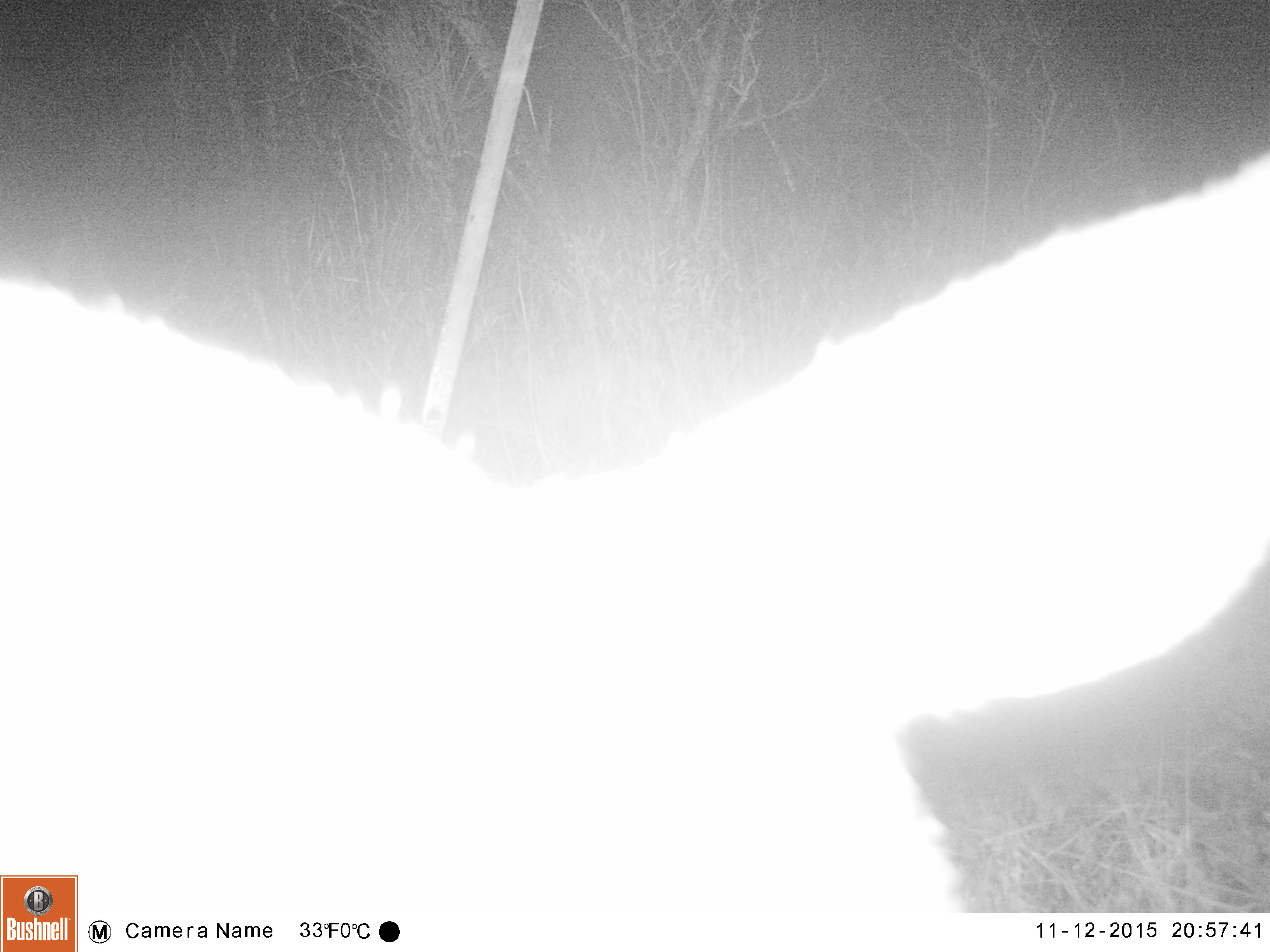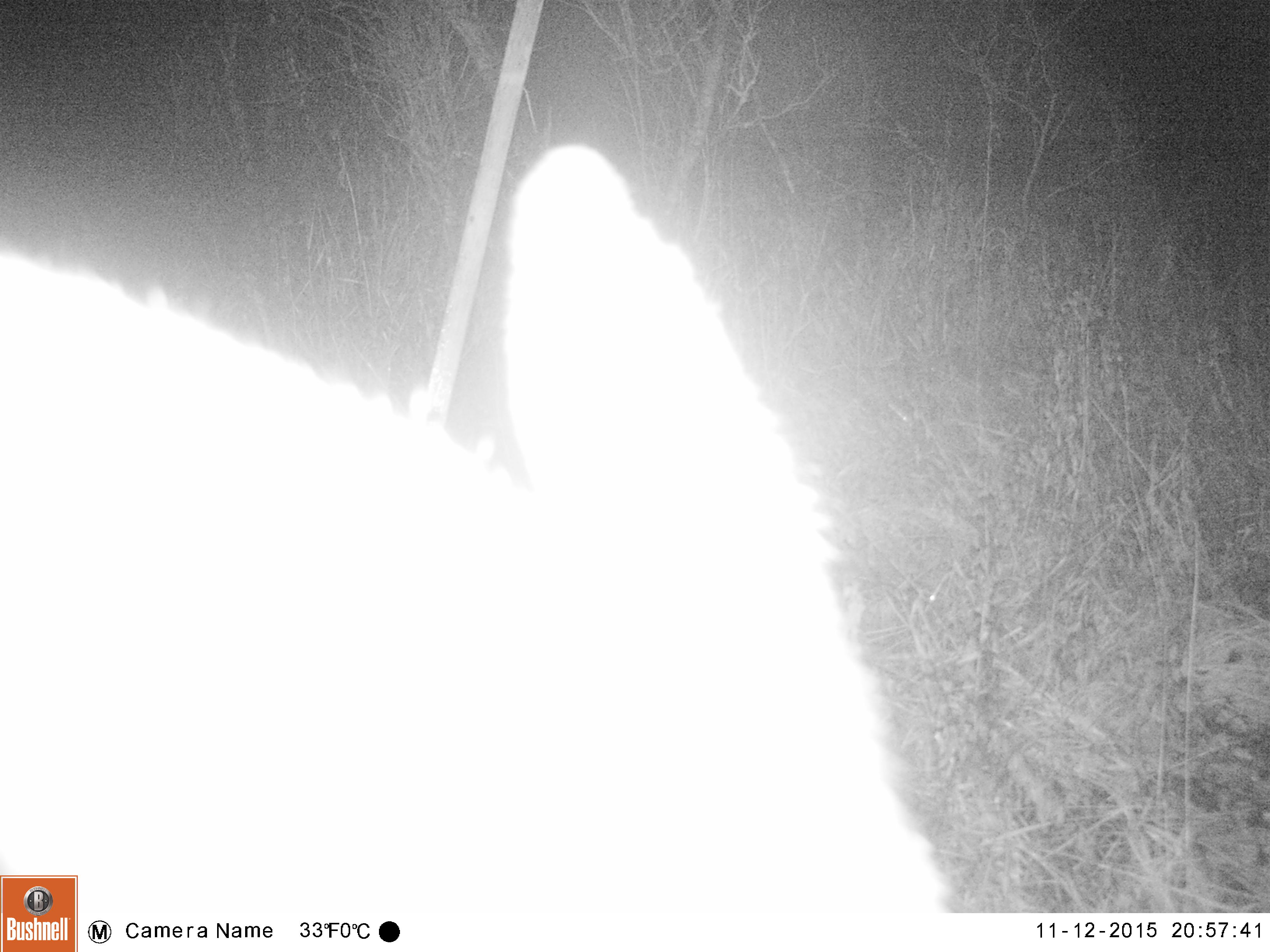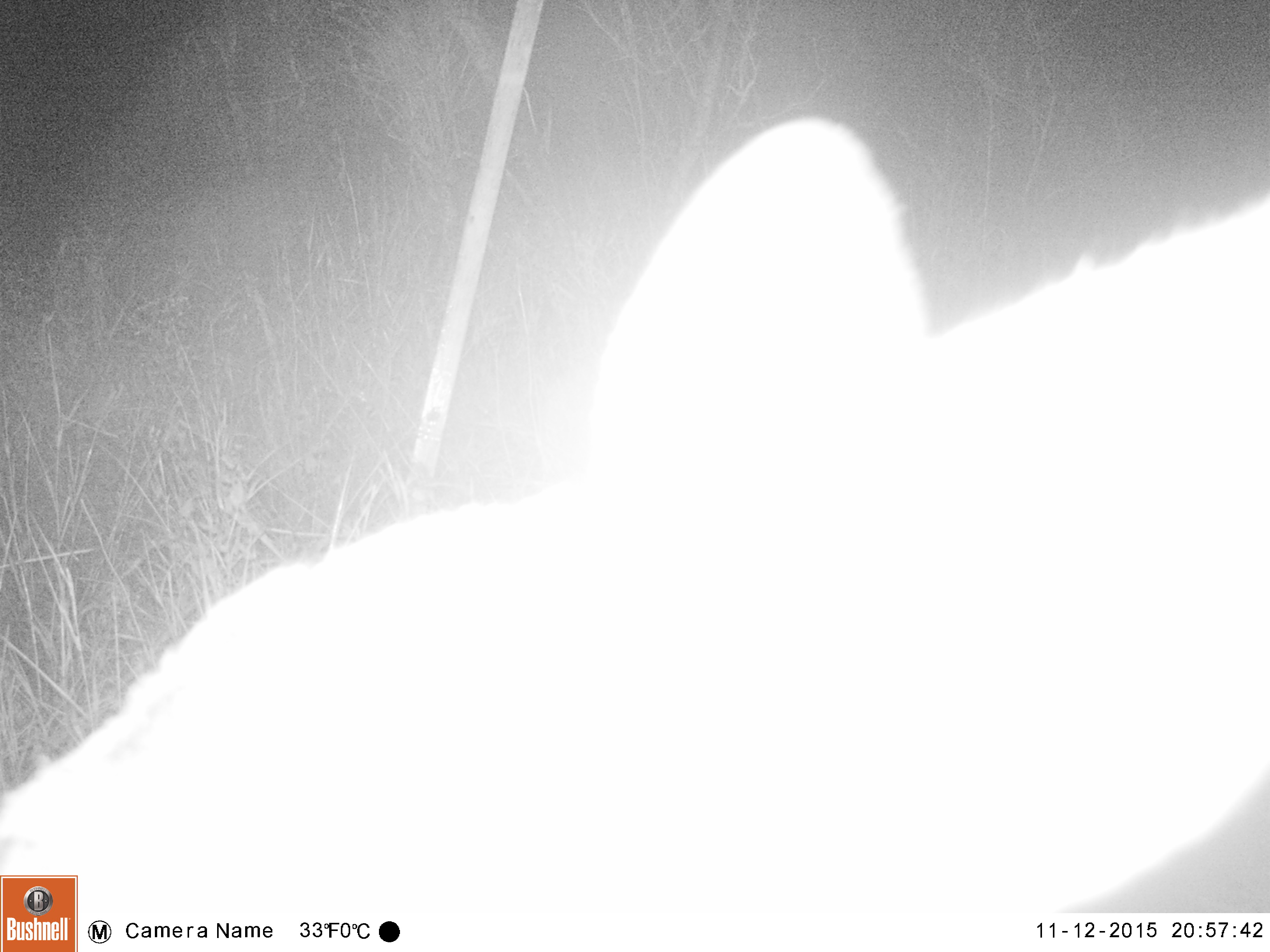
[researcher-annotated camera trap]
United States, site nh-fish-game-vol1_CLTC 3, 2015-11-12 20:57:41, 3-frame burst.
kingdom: Animalia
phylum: Chordata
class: Mammalia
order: Artiodactyla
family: Cervidae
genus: Odocoileus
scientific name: Odocoileus virginianus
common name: white-tailed deer